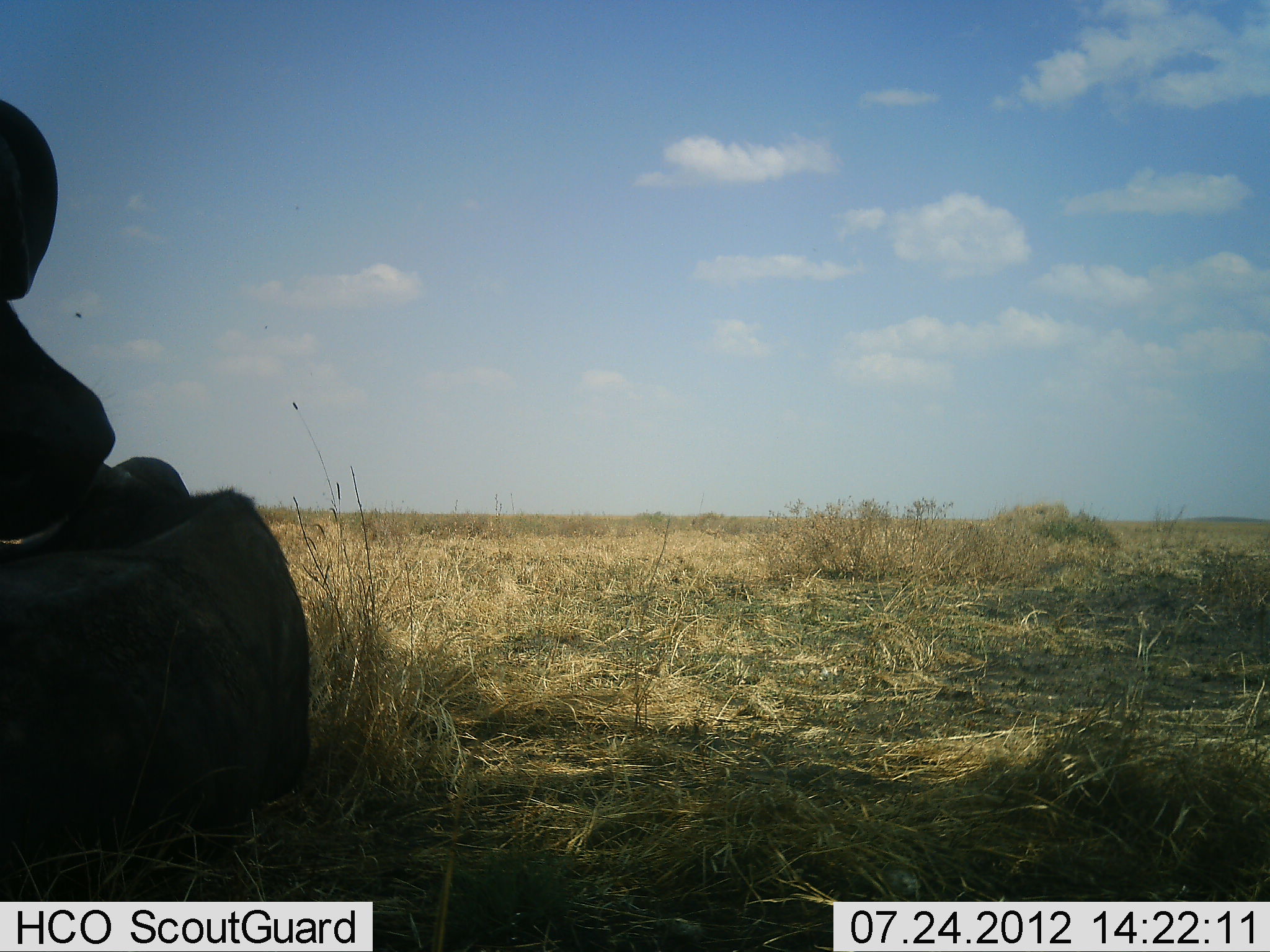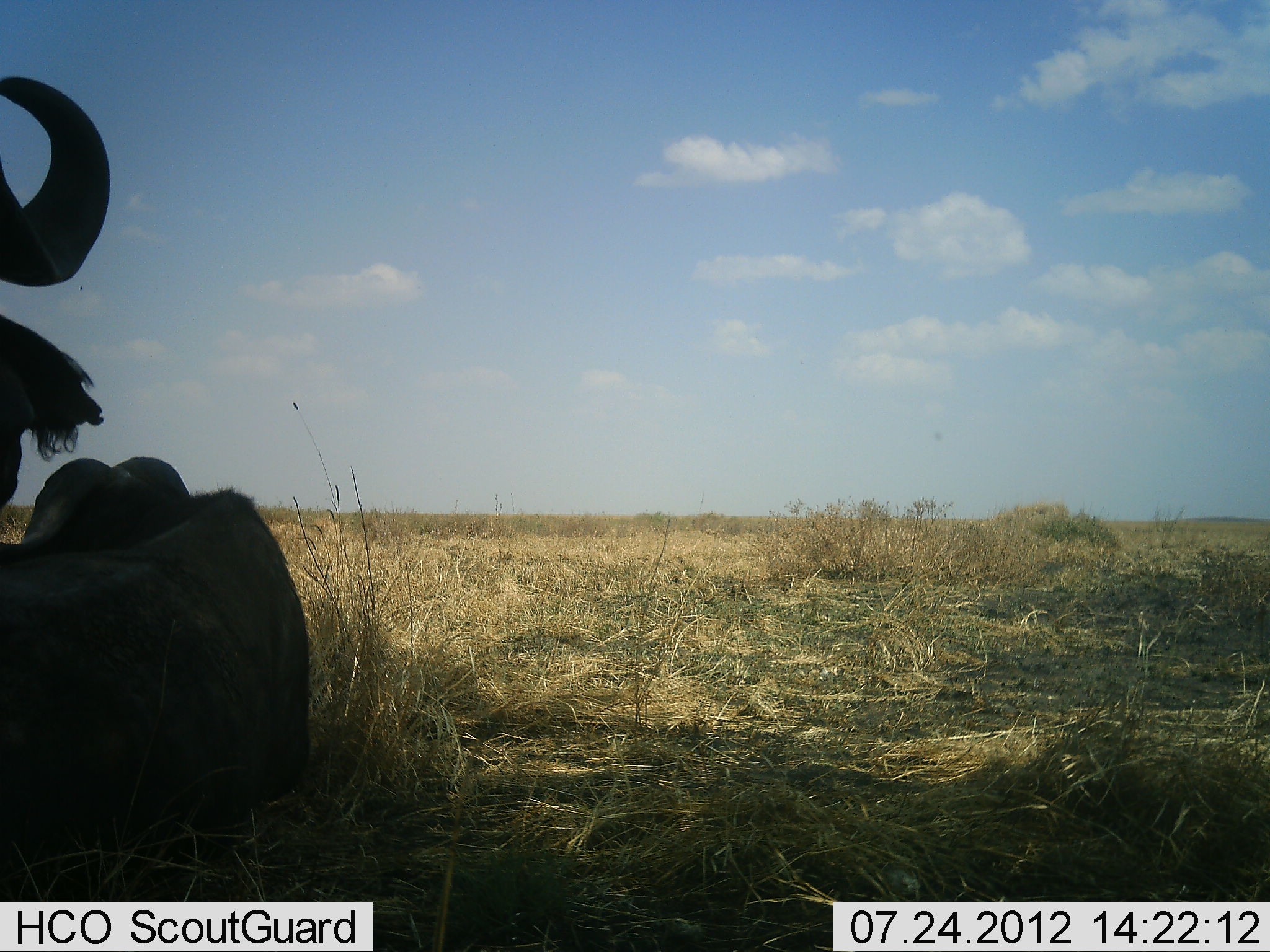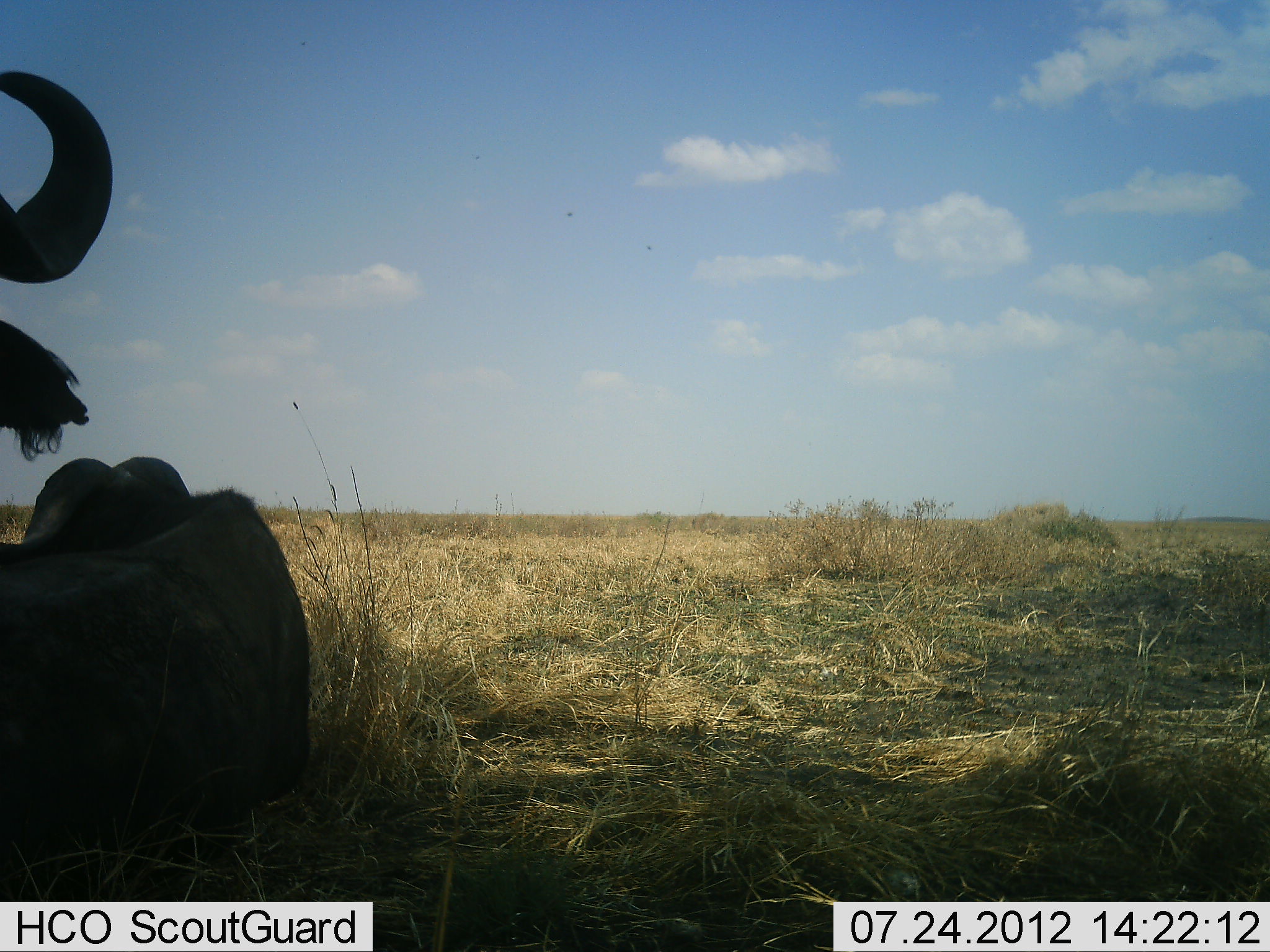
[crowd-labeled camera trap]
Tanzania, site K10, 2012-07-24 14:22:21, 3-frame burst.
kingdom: Animalia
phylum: Chordata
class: Mammalia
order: Artiodactyla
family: Bovidae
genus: Connochaetes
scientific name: Connochaetes taurinus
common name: blue wildebeest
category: wildebeest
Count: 2.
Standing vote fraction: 50%.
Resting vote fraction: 90%.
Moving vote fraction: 0%.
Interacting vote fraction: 0%.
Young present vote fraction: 0%.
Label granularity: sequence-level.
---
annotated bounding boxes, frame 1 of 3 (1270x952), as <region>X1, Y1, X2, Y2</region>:
animal: <region>0, 97, 312, 852</region>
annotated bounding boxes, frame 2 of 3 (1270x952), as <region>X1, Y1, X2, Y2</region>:
animal: <region>0, 76, 312, 852</region>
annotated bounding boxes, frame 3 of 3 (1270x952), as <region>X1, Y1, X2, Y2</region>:
animal: <region>0, 70, 311, 852</region>